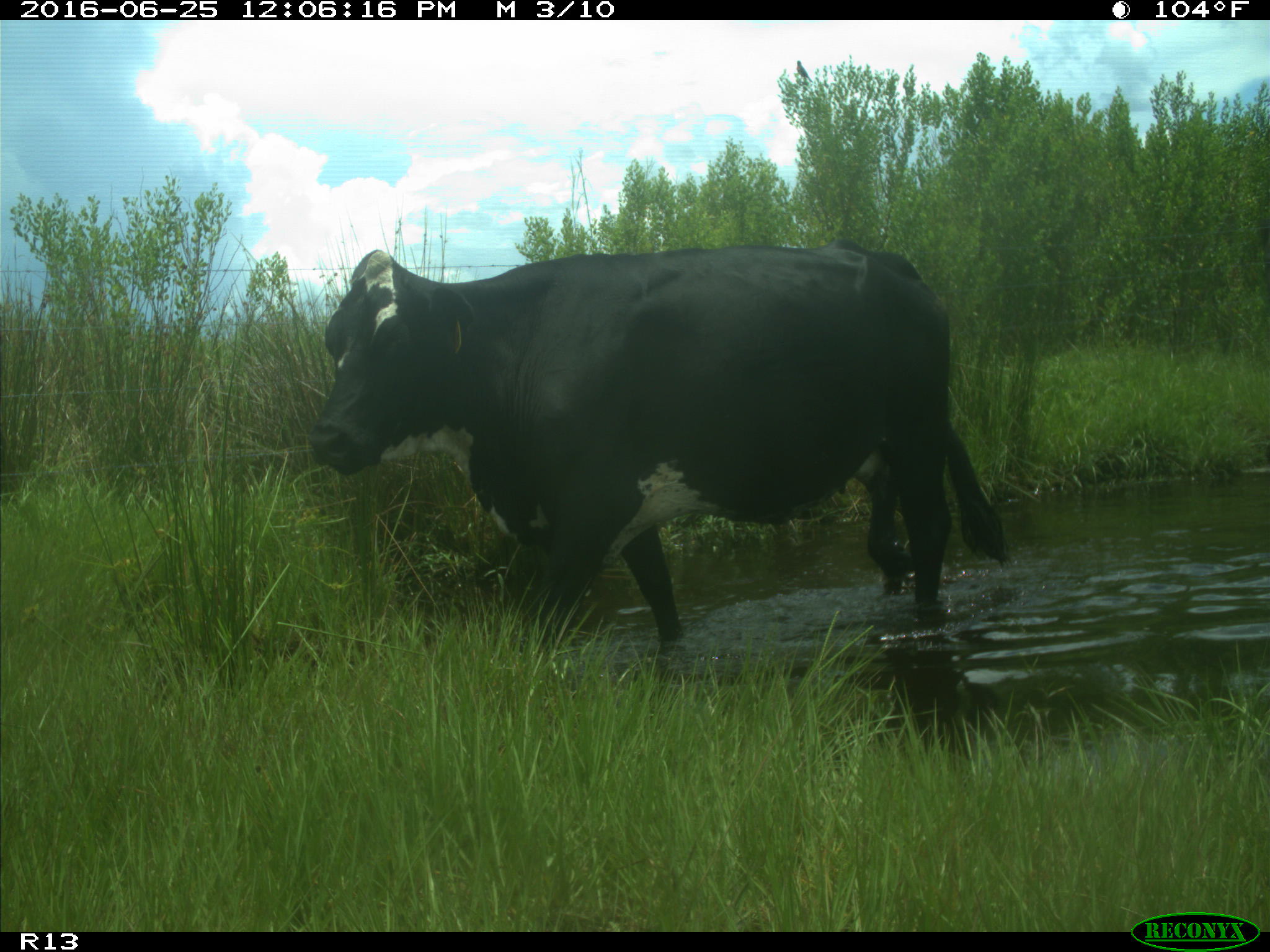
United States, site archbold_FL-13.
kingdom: Animalia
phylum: Chordata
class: Mammalia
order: Artiodactyla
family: Bovidae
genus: Bos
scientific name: Bos taurus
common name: domestic cow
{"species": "Bos taurus (domestic cow)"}